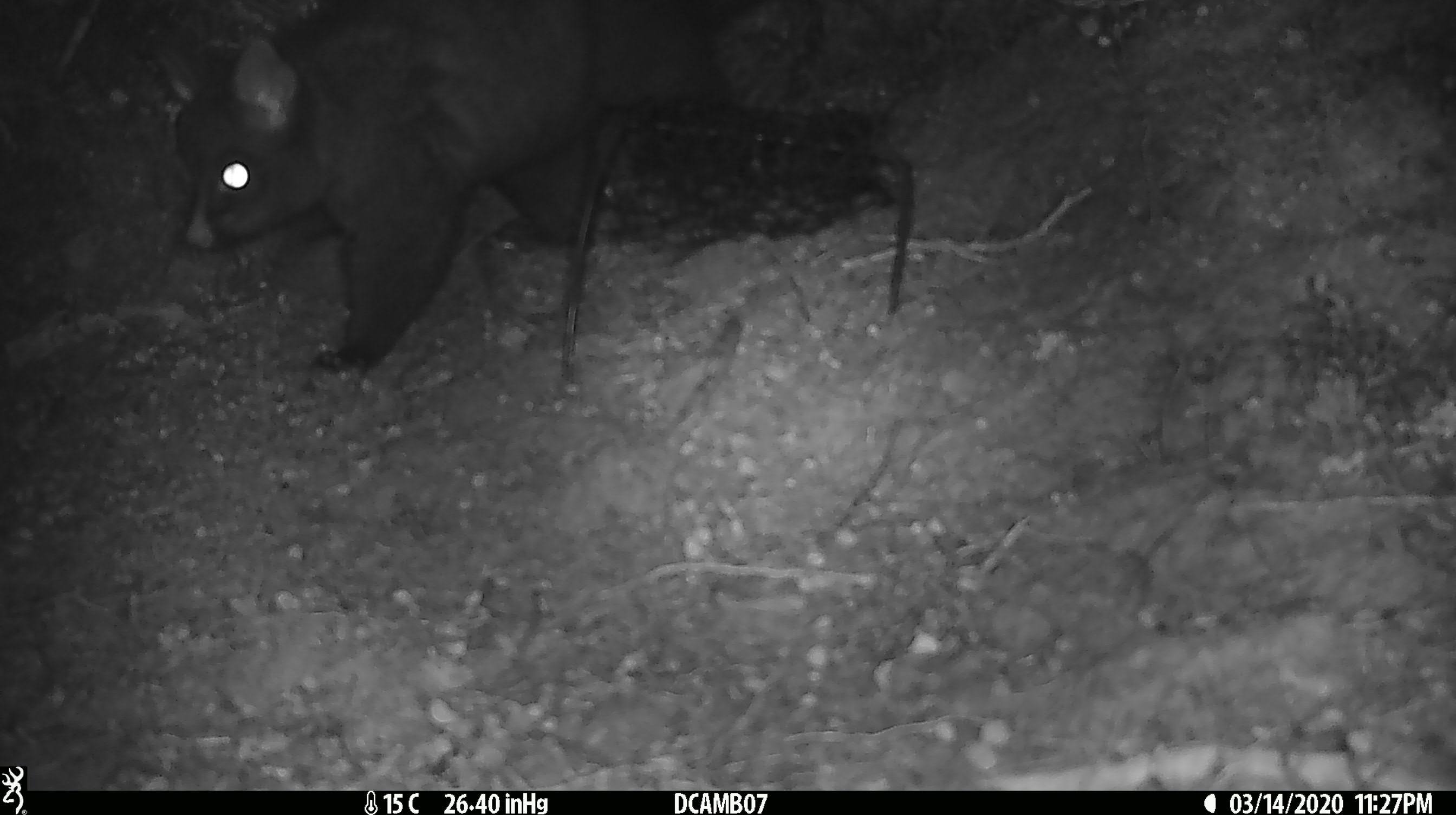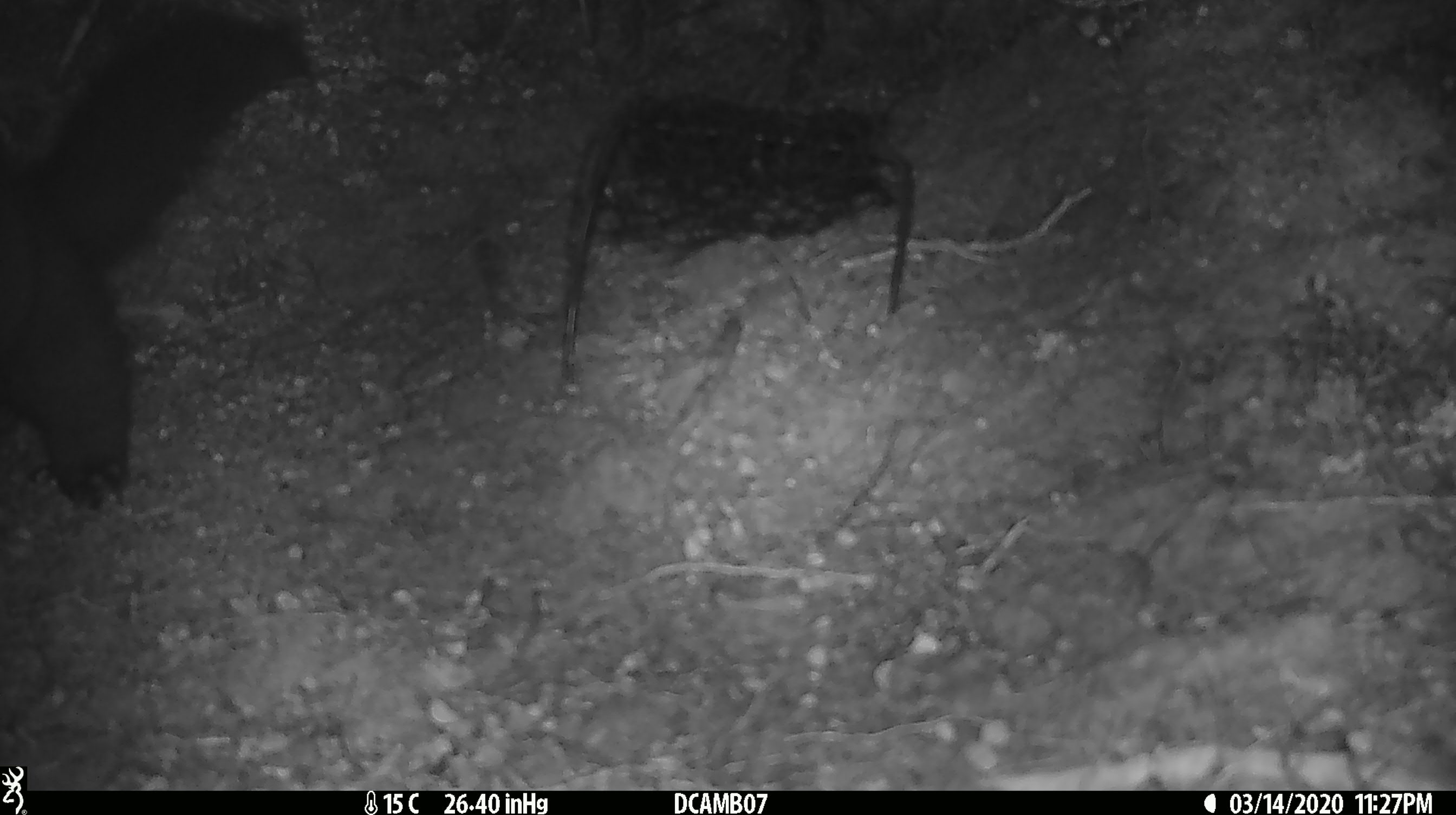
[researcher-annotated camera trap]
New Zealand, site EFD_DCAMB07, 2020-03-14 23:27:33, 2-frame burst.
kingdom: Animalia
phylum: Chordata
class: Mammalia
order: Diprotodontia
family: Phalangeridae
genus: Trichosurus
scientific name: Trichosurus vulpecula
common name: common brushtail possum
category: possum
Possum (common brushtail possum) (Trichosurus vulpecula).